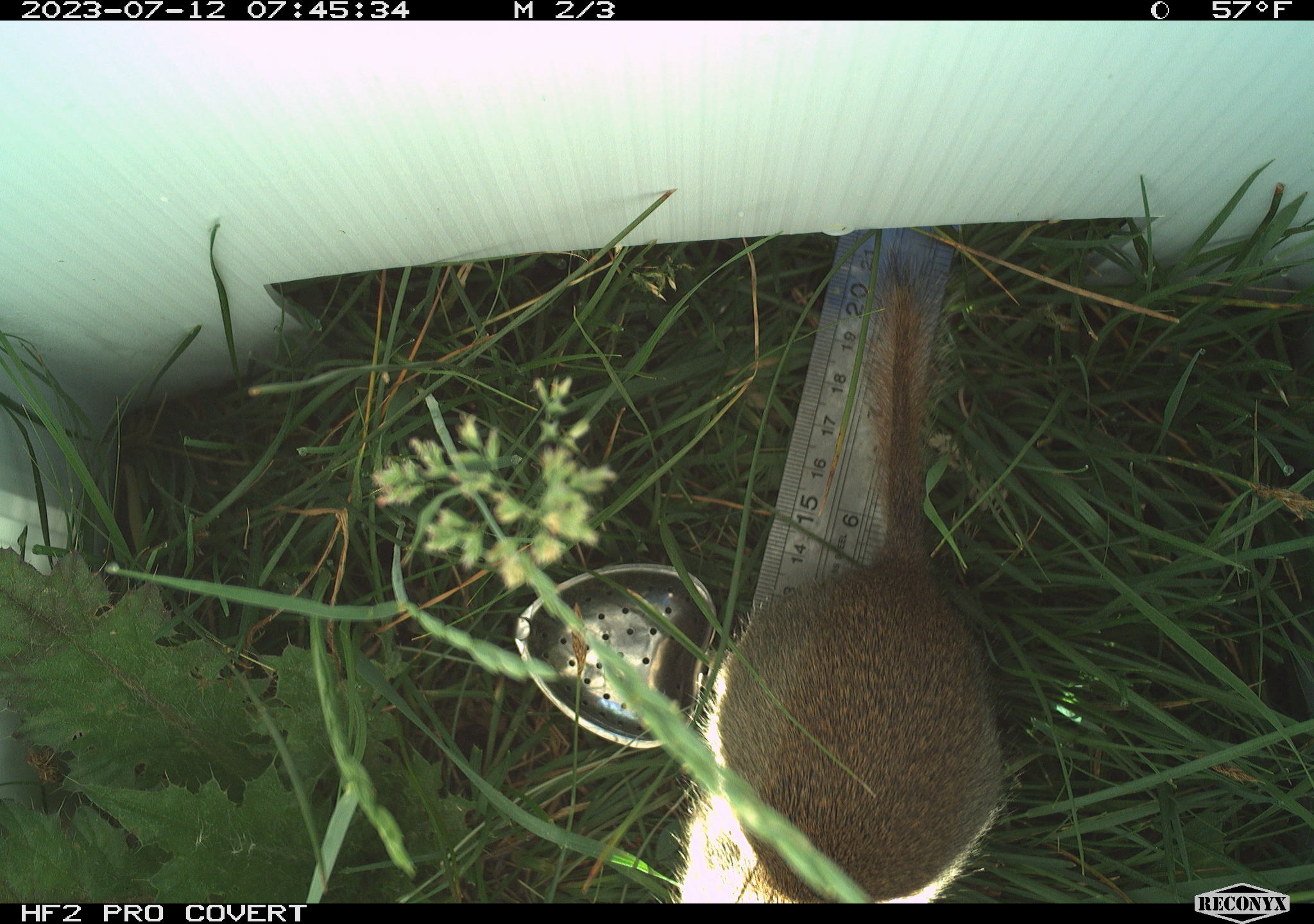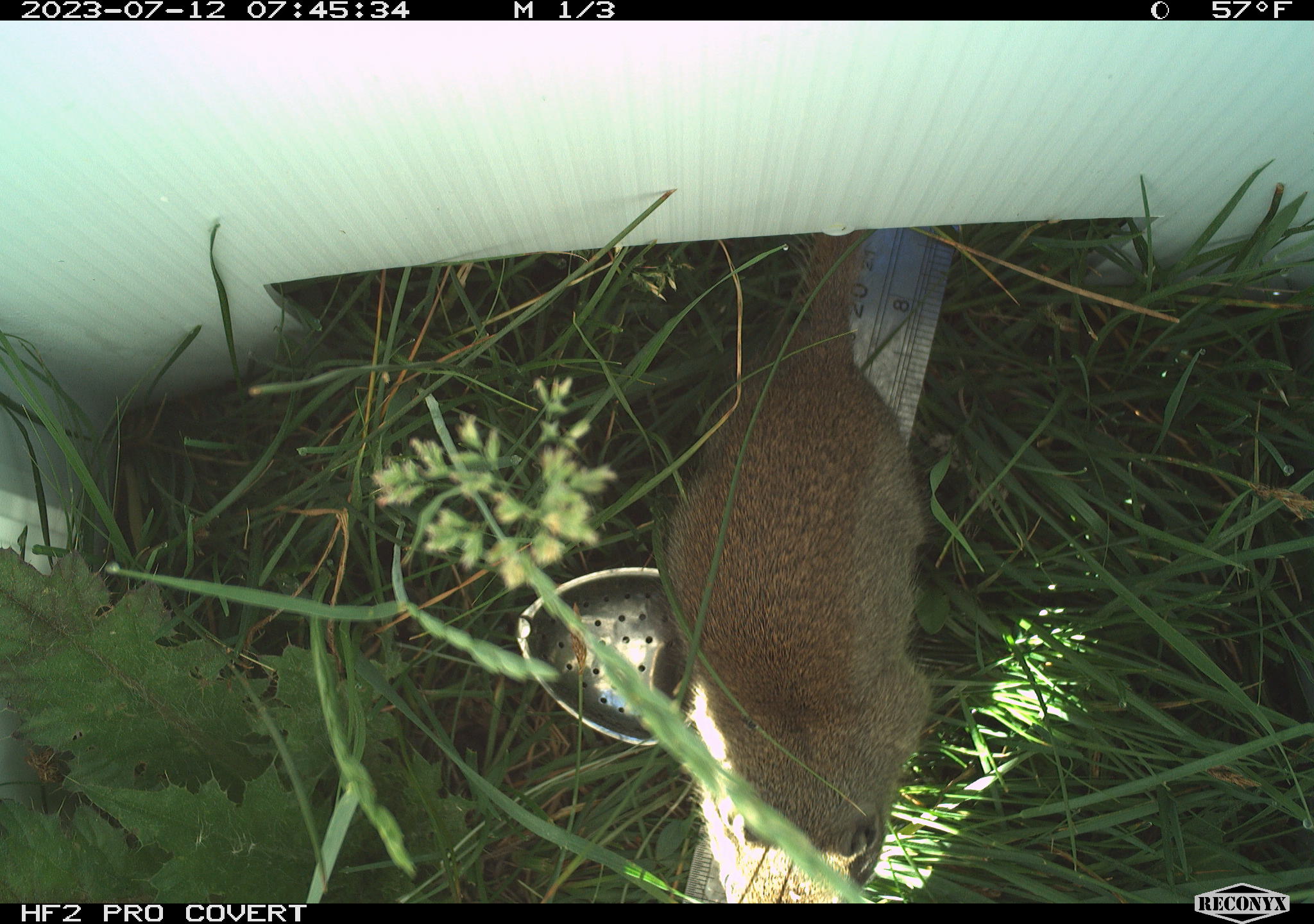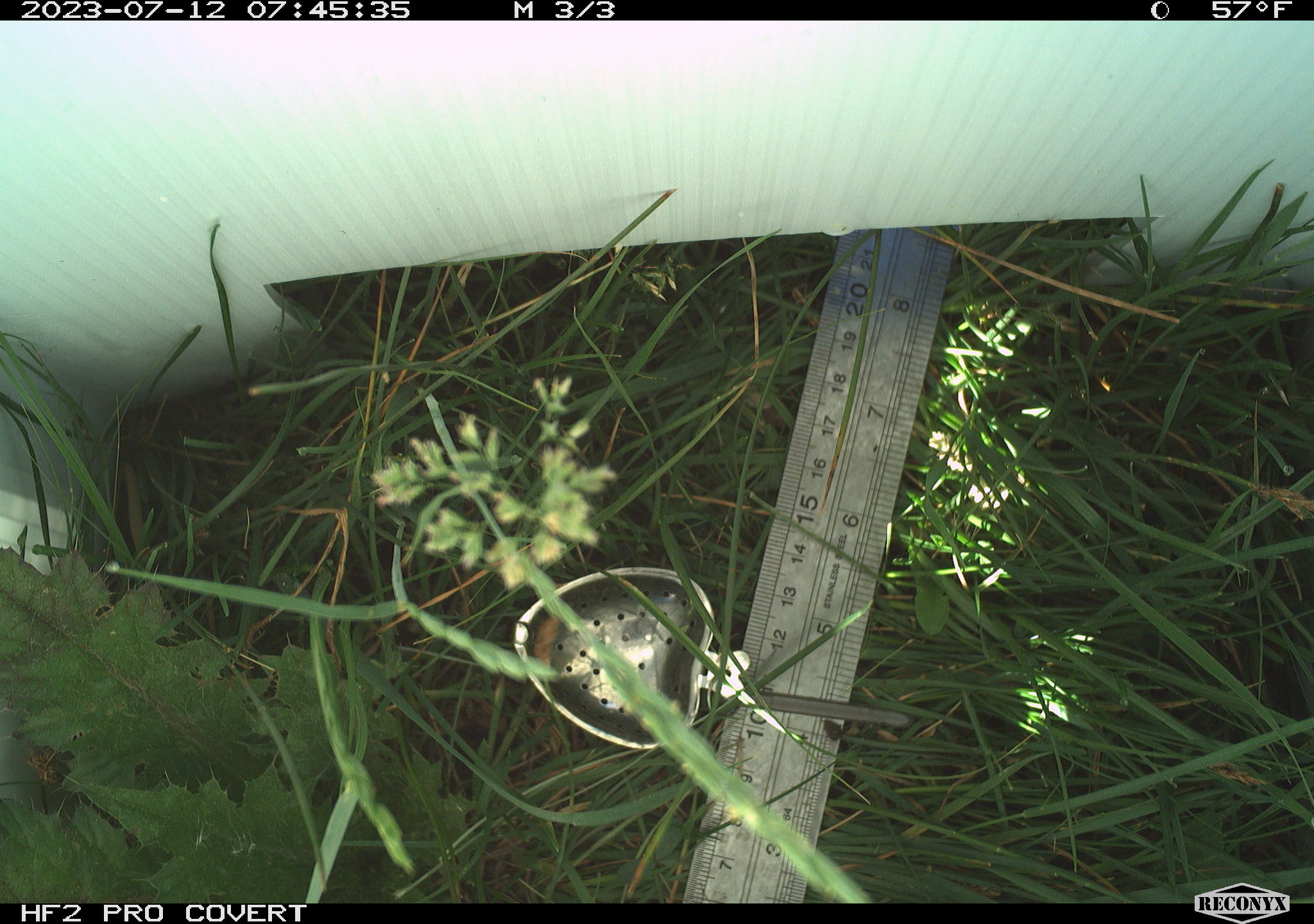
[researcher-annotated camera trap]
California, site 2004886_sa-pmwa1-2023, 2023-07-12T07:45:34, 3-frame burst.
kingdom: Animalia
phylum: Chordata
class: Mammalia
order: Rodentia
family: Sciuridae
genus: Urocitellus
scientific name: Urocitellus beldingi beldingi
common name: belding's ground squirrel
Belding's ground squirrel (Urocitellus beldingi beldingi).